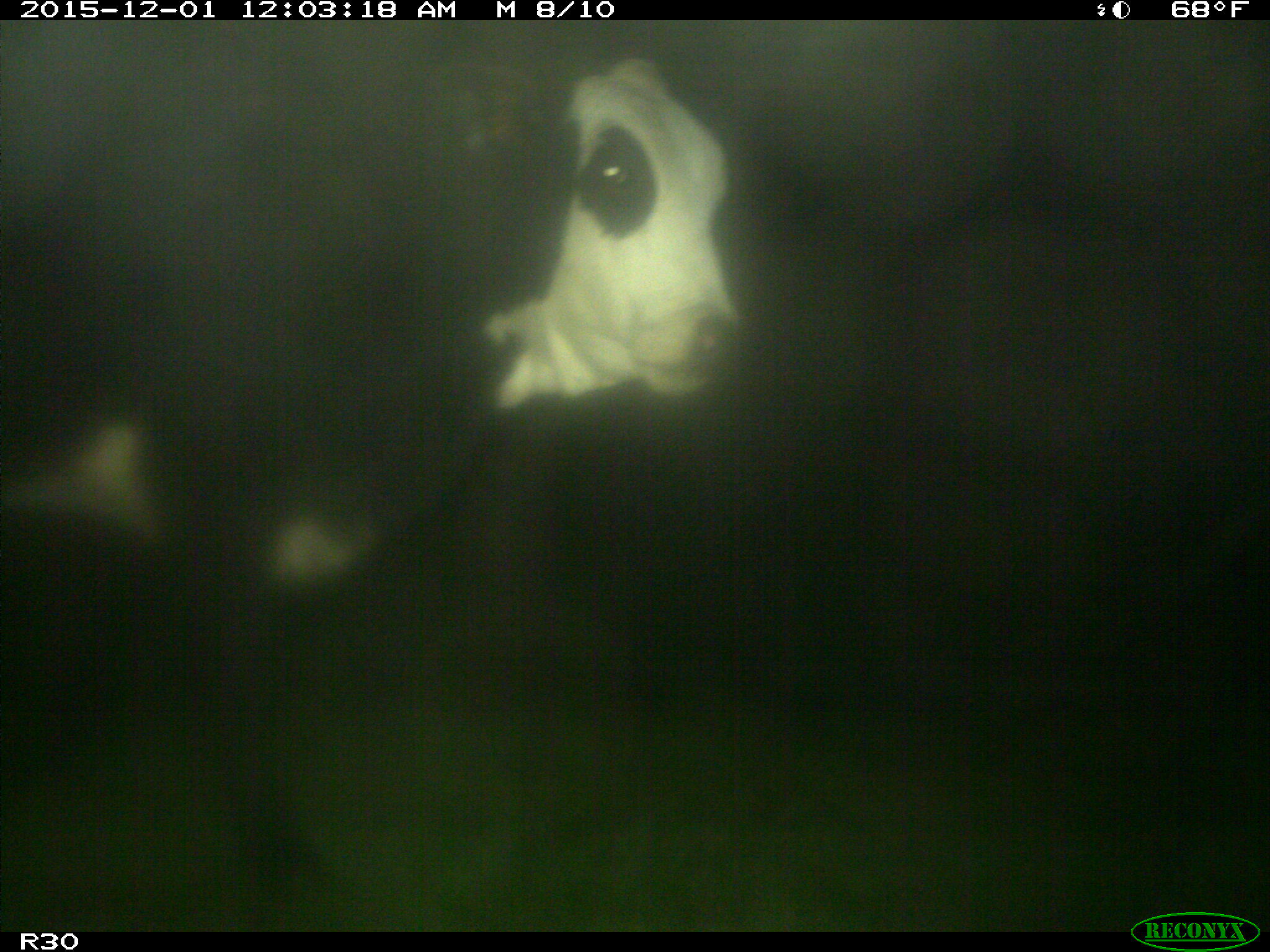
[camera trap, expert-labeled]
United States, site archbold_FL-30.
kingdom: Animalia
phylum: Chordata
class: Mammalia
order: Artiodactyla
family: Bovidae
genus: Bos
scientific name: Bos taurus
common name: domestic cow